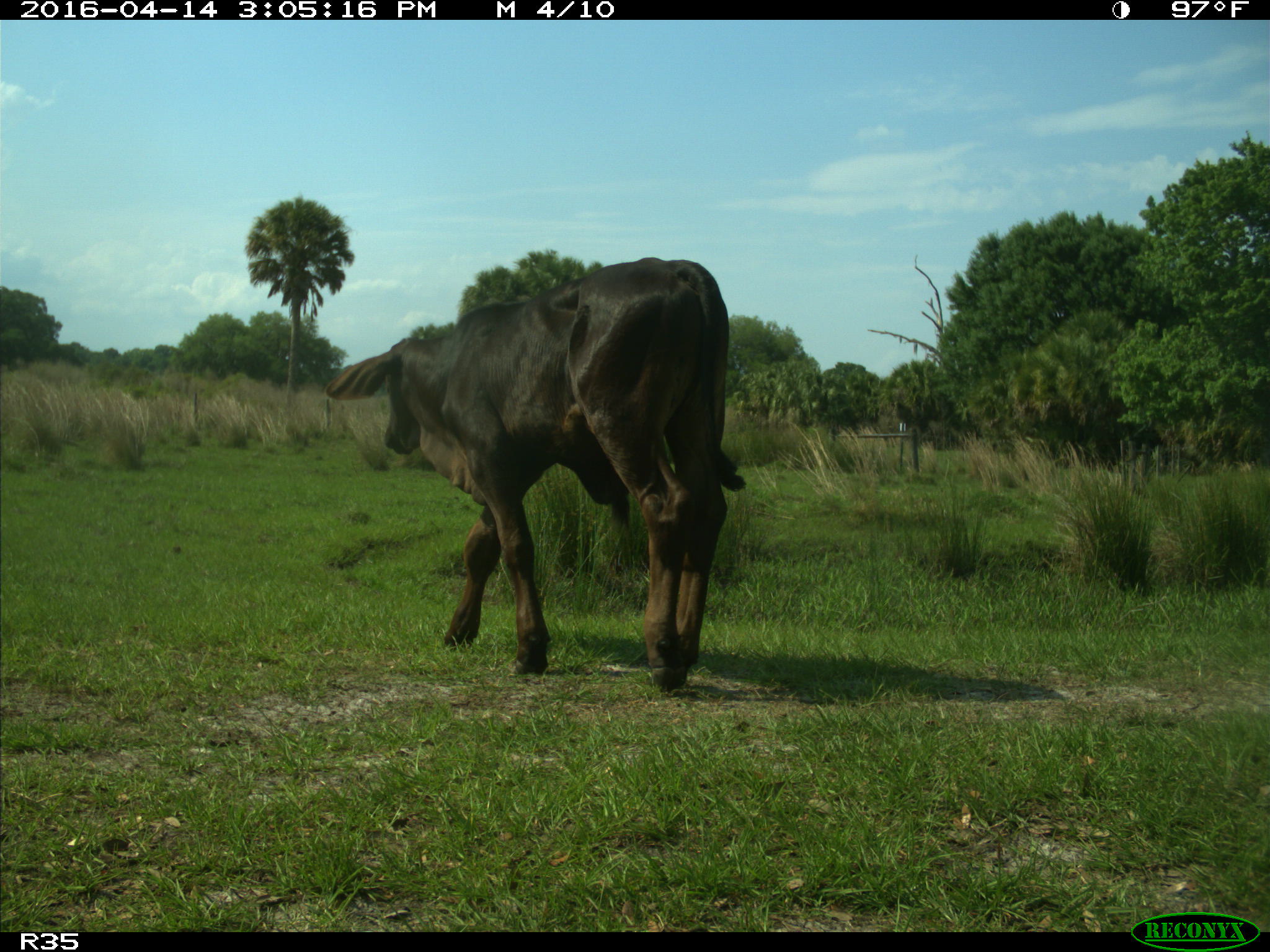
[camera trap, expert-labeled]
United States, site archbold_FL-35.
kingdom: Animalia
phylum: Chordata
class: Mammalia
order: Artiodactyla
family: Bovidae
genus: Bos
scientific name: Bos taurus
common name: domestic cow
Bos taurus (domestic cow).